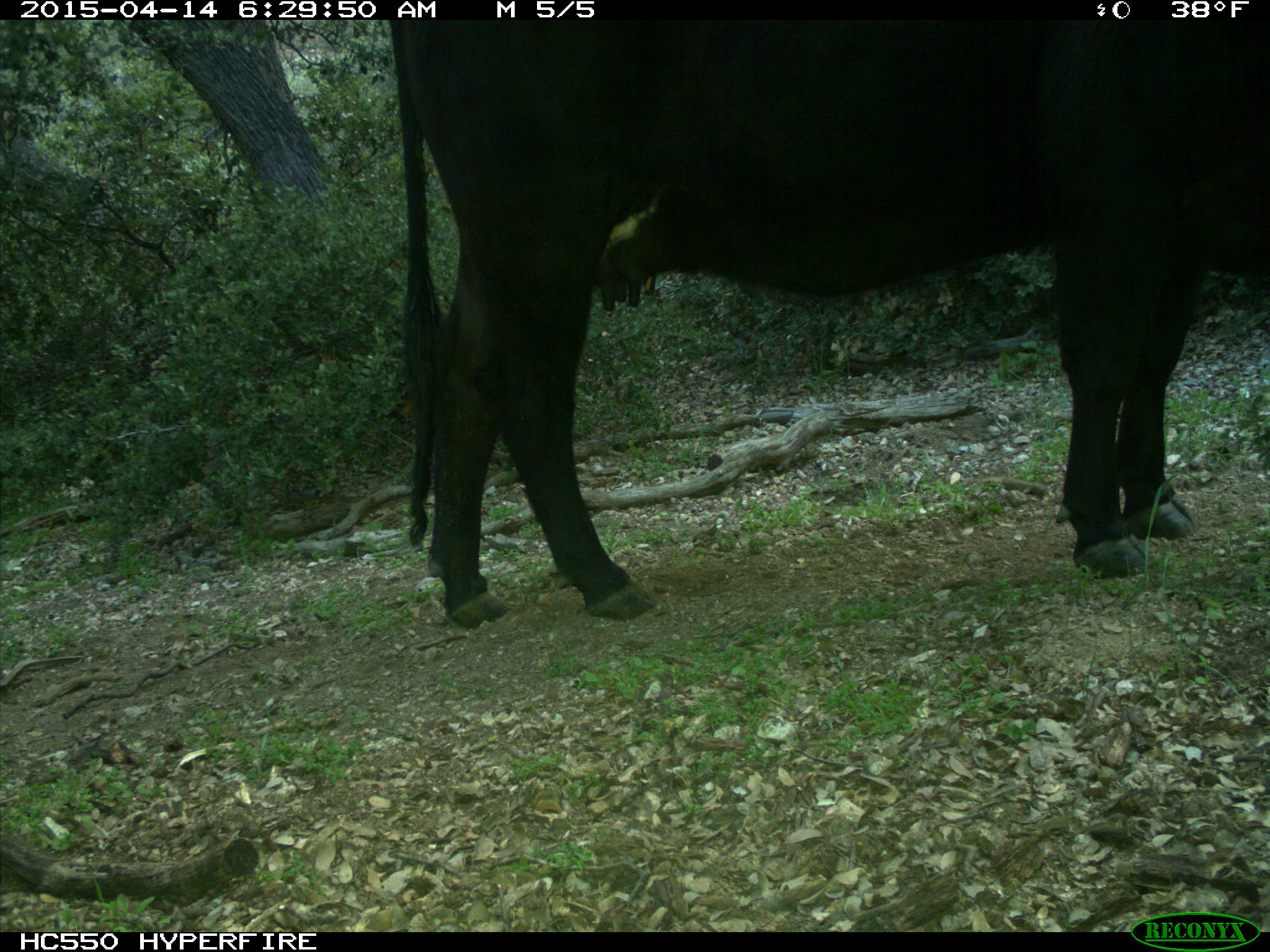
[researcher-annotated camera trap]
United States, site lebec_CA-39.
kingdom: Animalia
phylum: Chordata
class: Mammalia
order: Artiodactyla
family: Bovidae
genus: Bos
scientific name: Bos taurus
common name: domestic cow